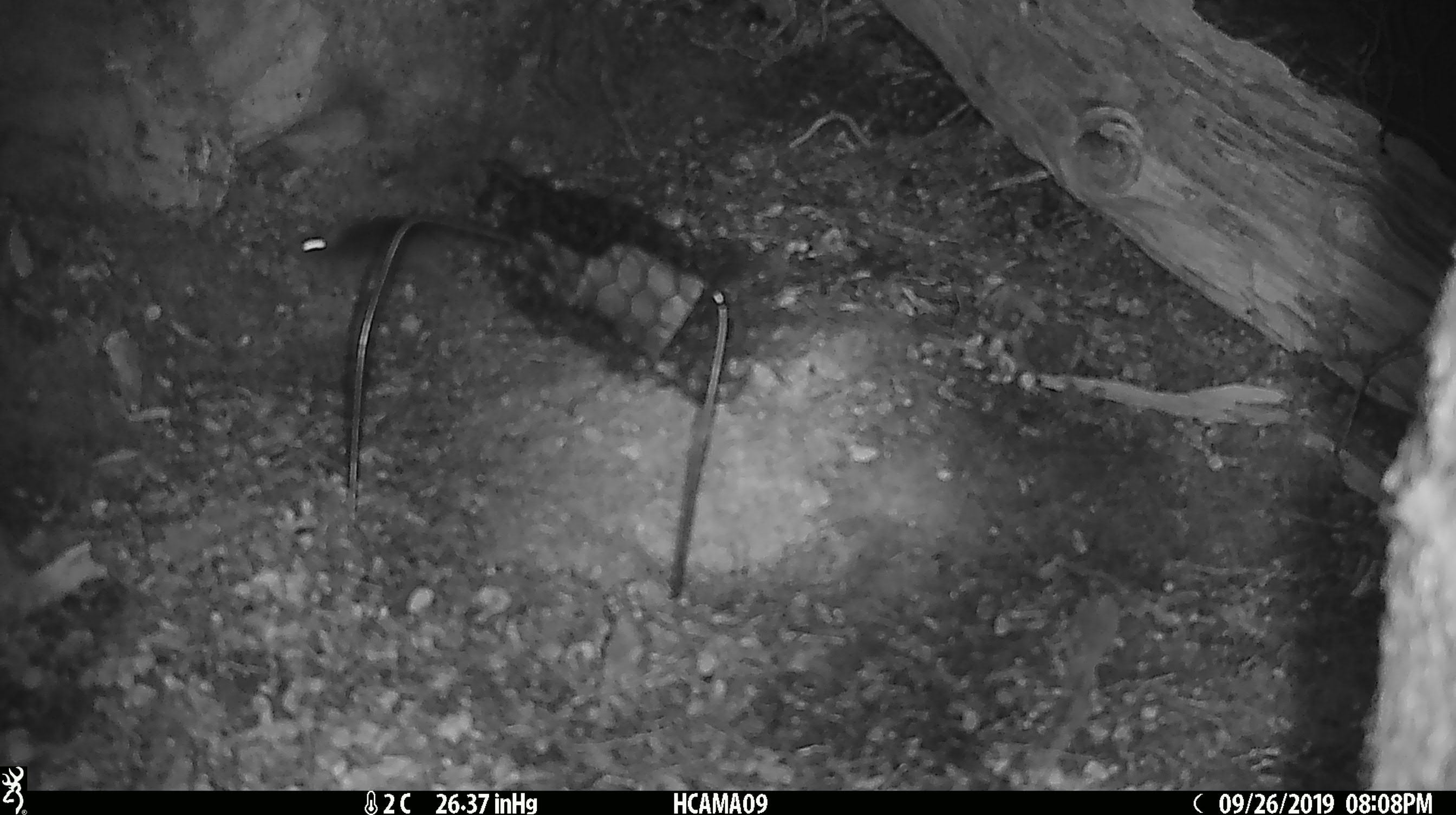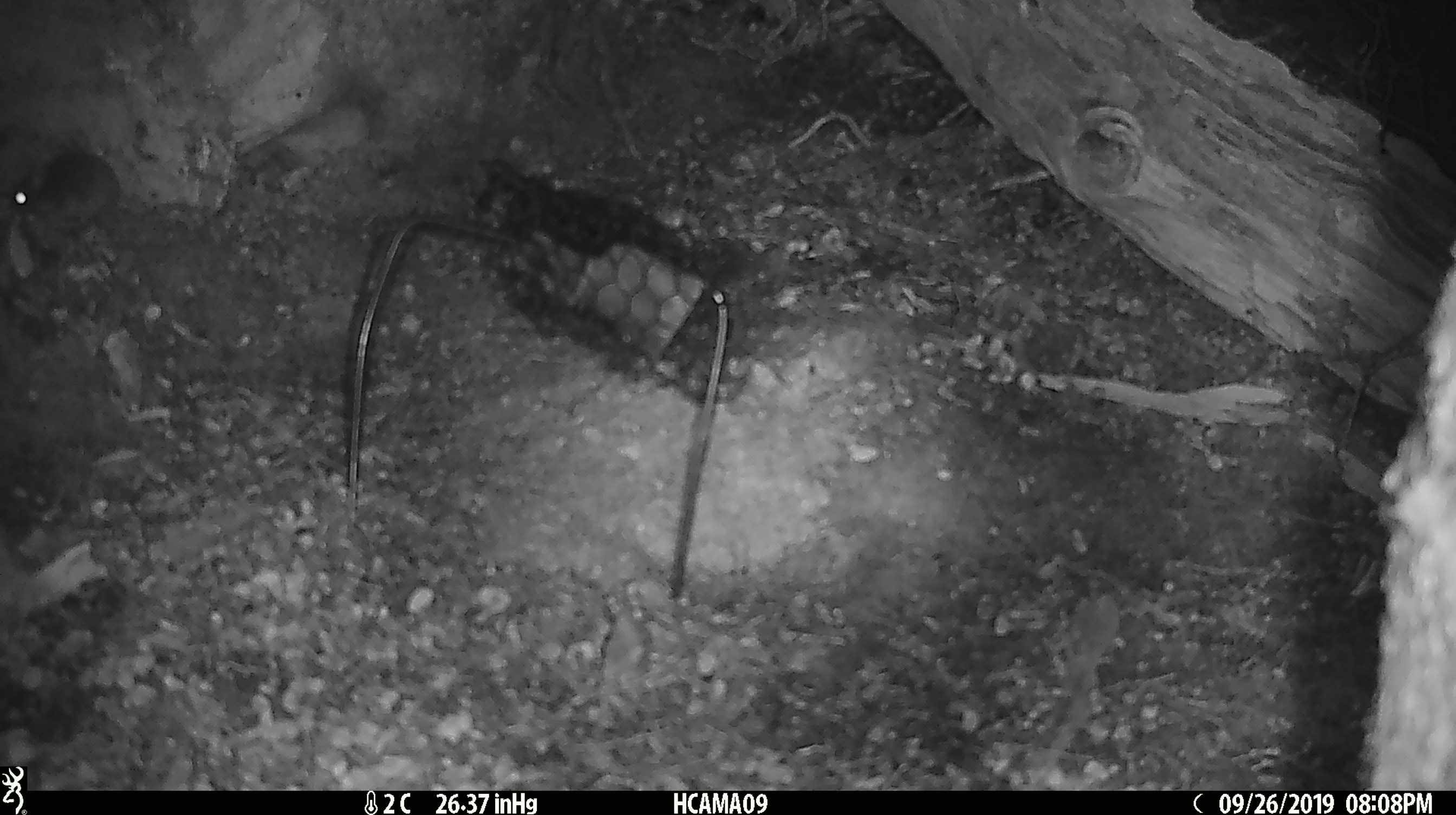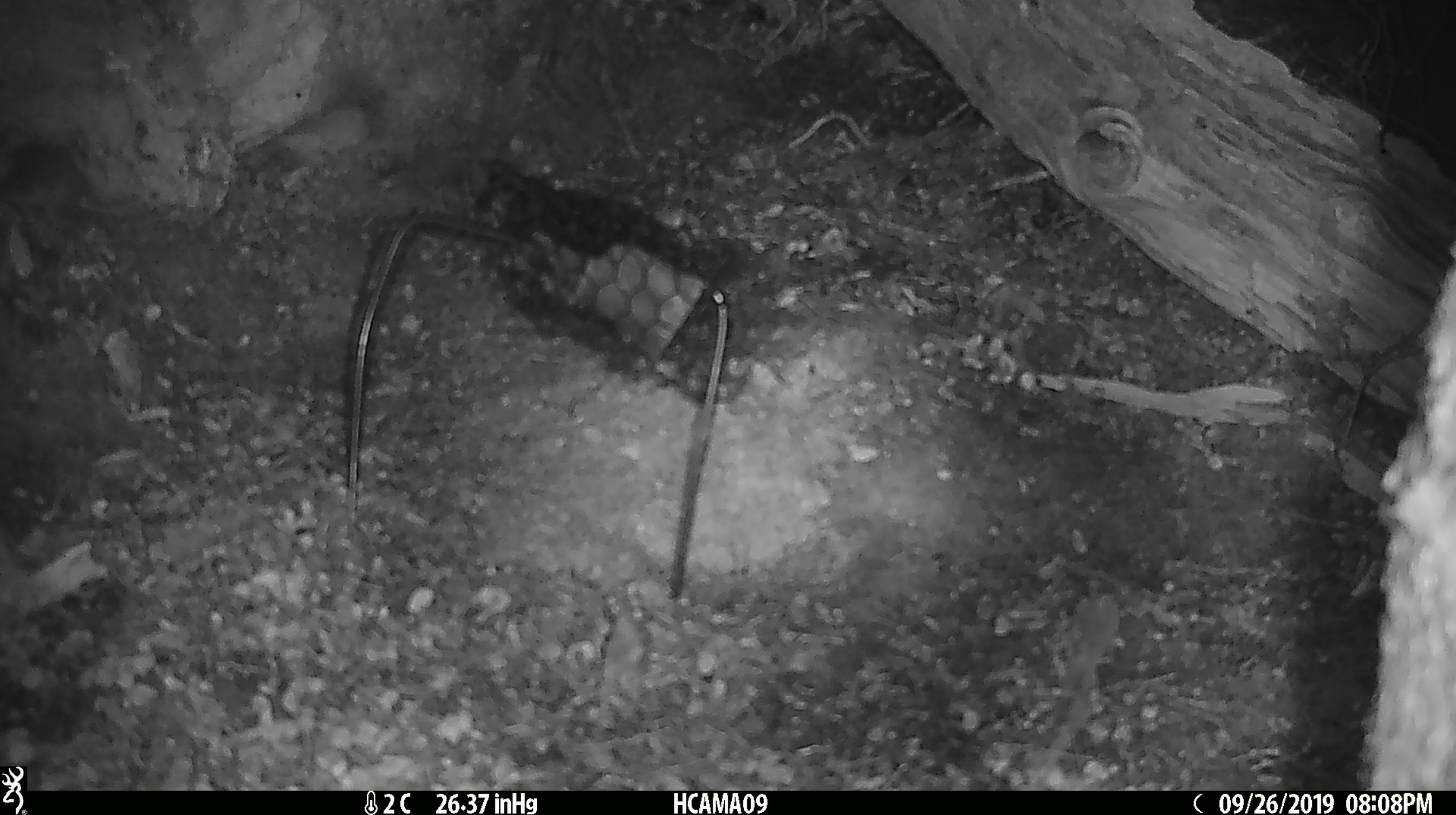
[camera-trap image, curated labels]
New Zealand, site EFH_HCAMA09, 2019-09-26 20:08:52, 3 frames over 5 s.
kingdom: Animalia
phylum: Chordata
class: Mammalia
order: Rodentia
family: Muridae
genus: Mus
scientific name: Mus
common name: mouse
Mouse (Mus).